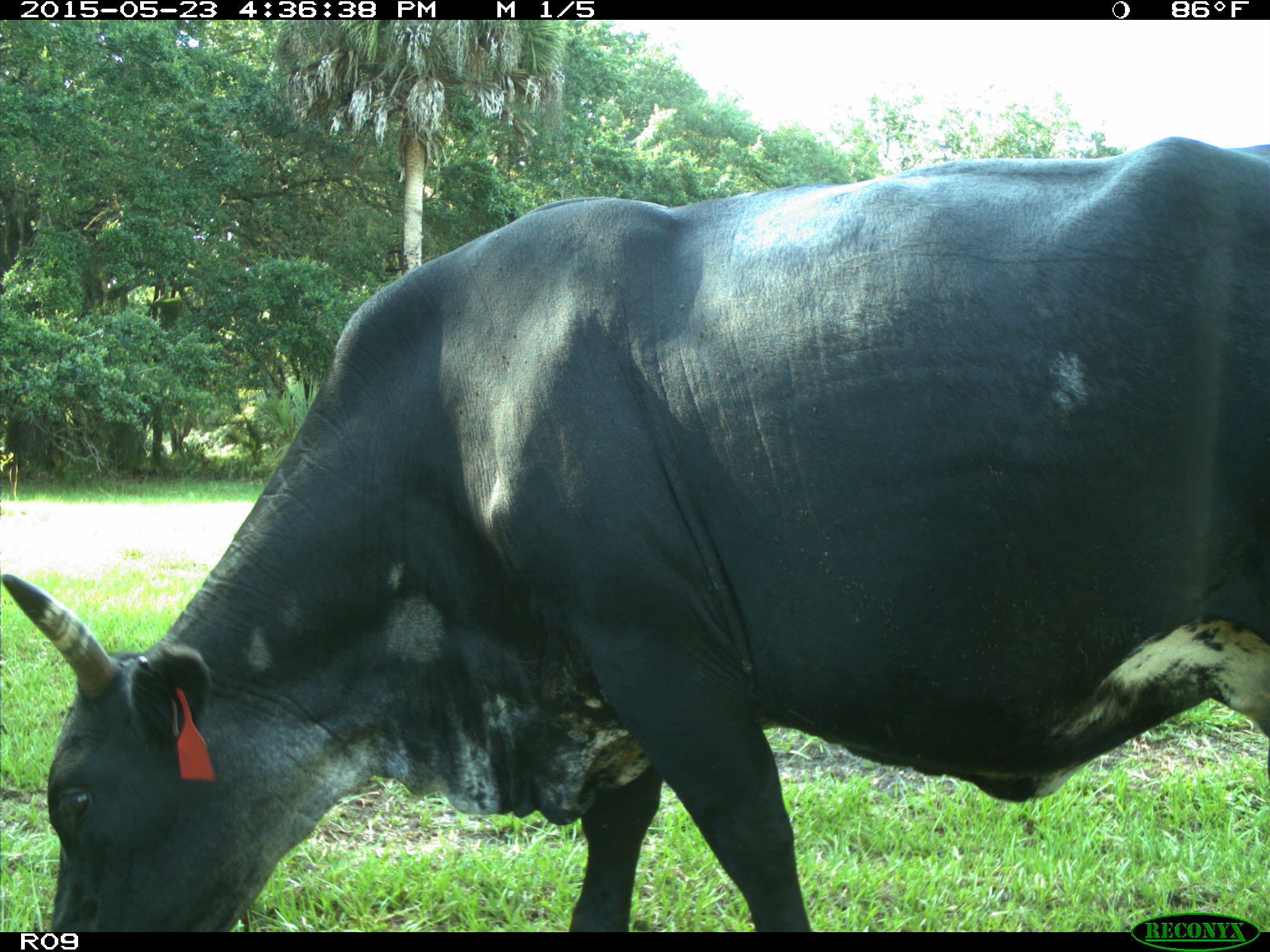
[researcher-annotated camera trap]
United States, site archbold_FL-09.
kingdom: Animalia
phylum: Chordata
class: Mammalia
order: Artiodactyla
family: Bovidae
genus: Bos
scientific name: Bos taurus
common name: domestic cow